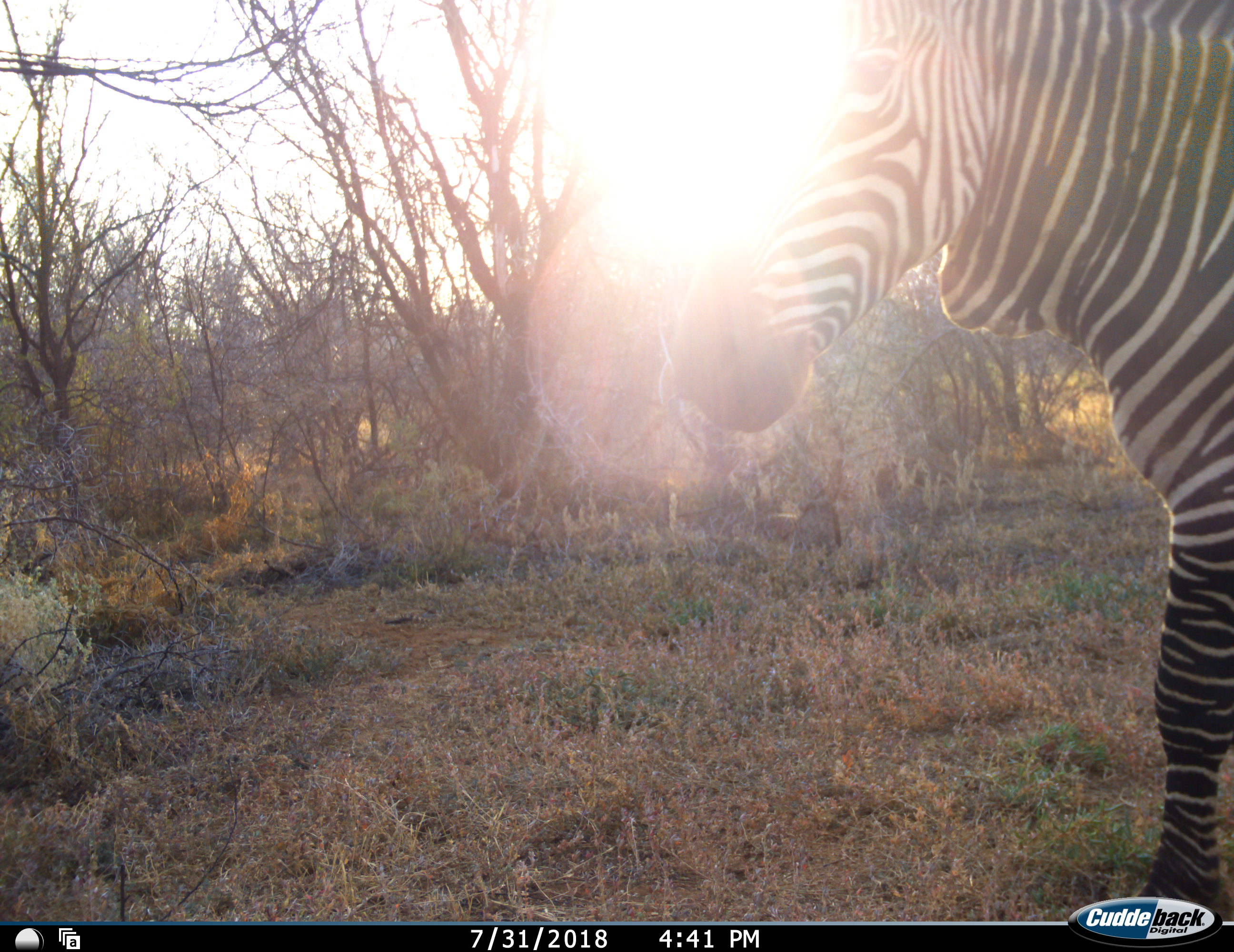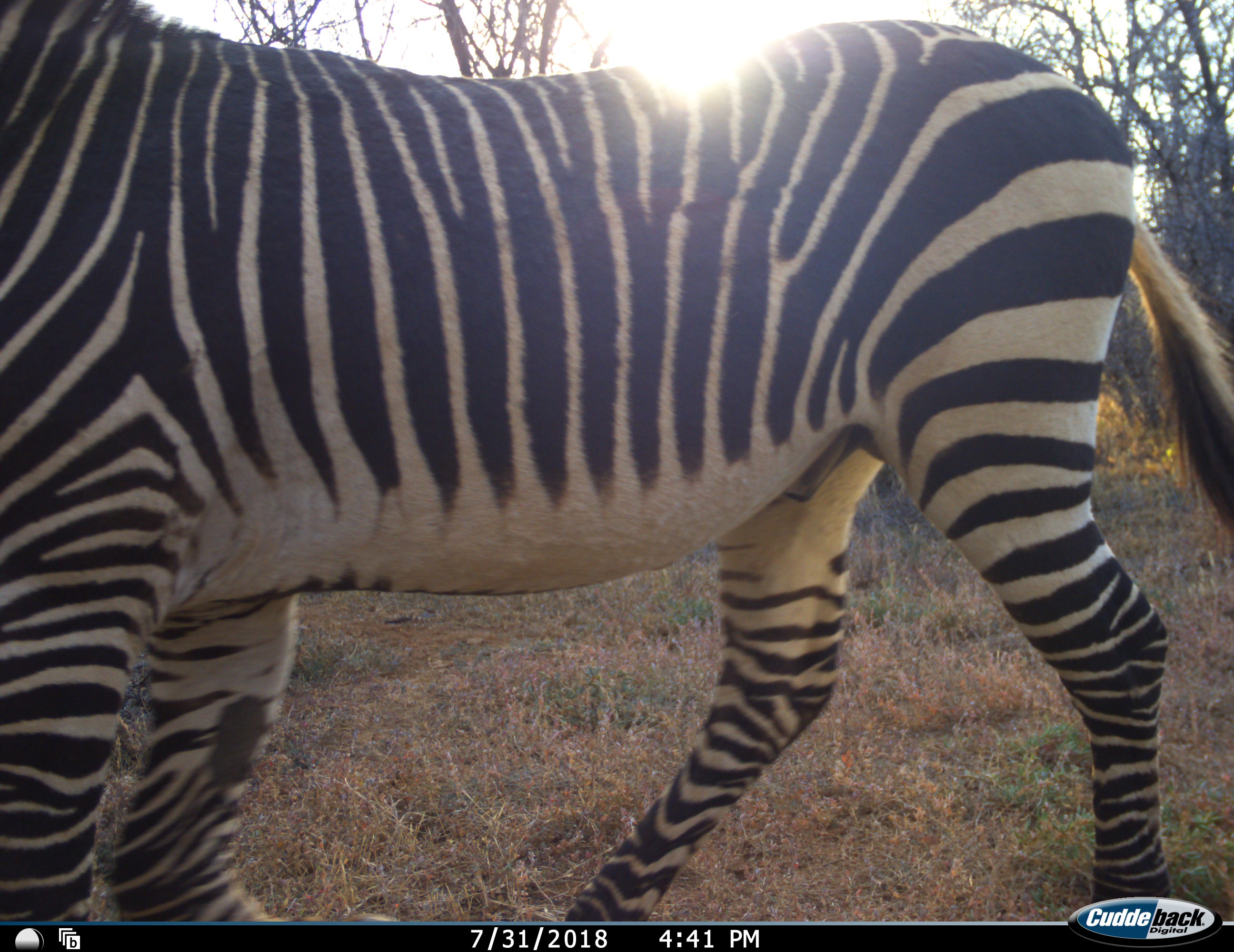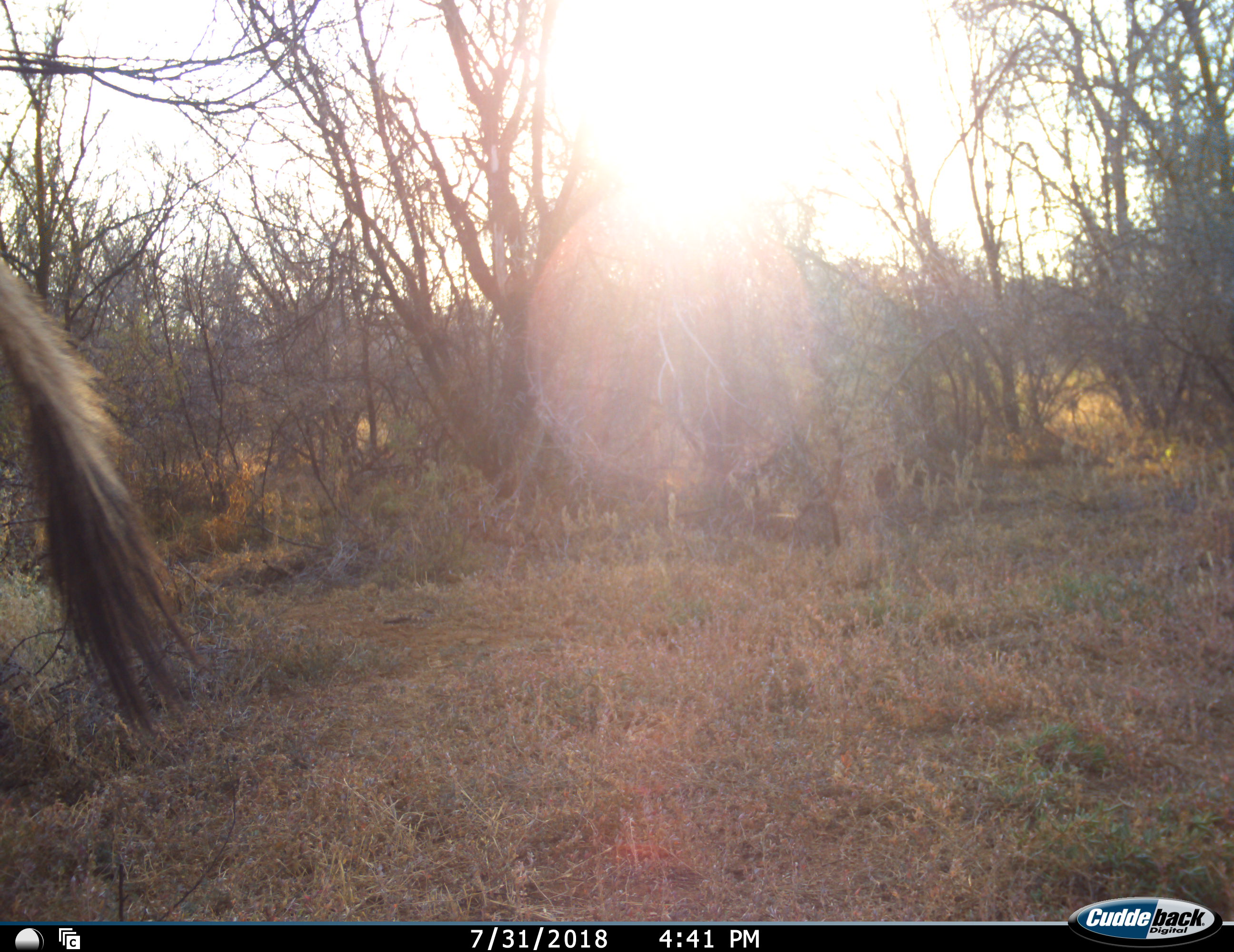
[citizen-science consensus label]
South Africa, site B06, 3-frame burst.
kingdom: Animalia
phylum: Chordata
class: Mammalia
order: Perissodactyla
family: Equidae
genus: Equus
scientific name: Equus zebra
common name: mountain zebra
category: zebramountain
Zebramountain (mountain zebra) (Equus zebra), count 1. Behavior (volunteer vote fractions): standing 20%, resting 0%, moving 80%, interacting 0%. Young present (vote fraction): 0%. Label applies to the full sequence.